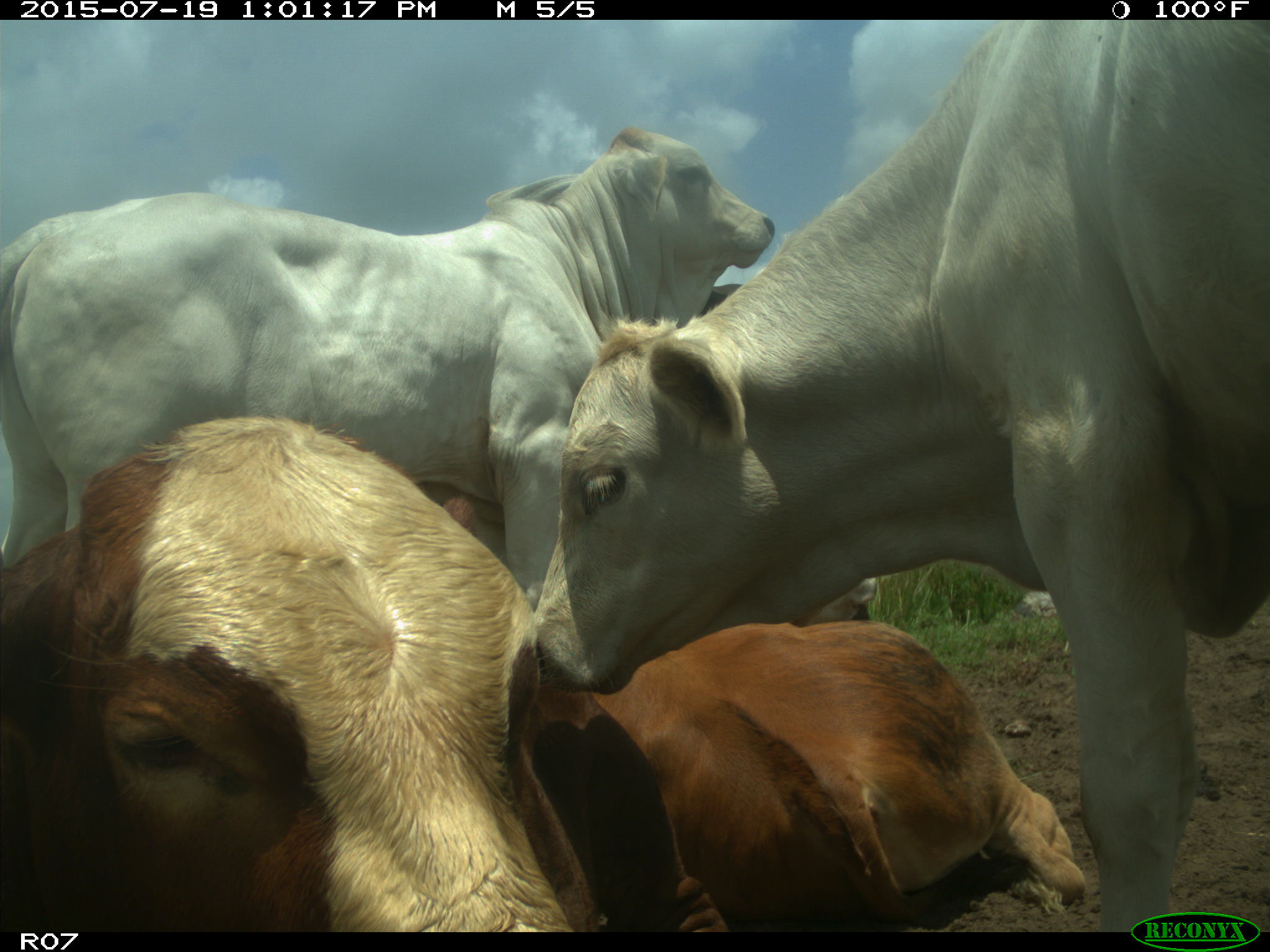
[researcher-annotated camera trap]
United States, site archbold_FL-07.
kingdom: Animalia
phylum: Chordata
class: Mammalia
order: Artiodactyla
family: Bovidae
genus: Bos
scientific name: Bos taurus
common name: domestic cow